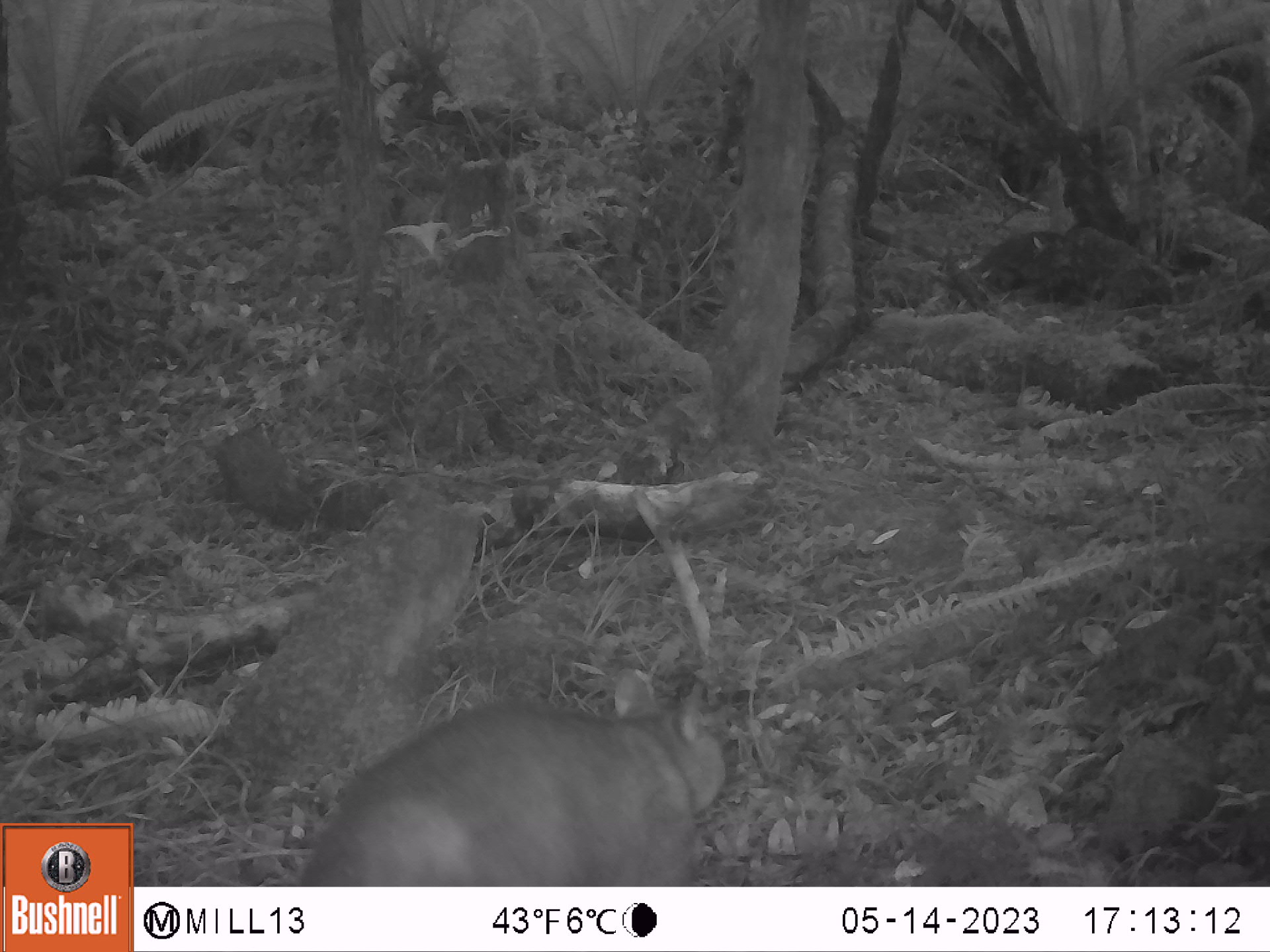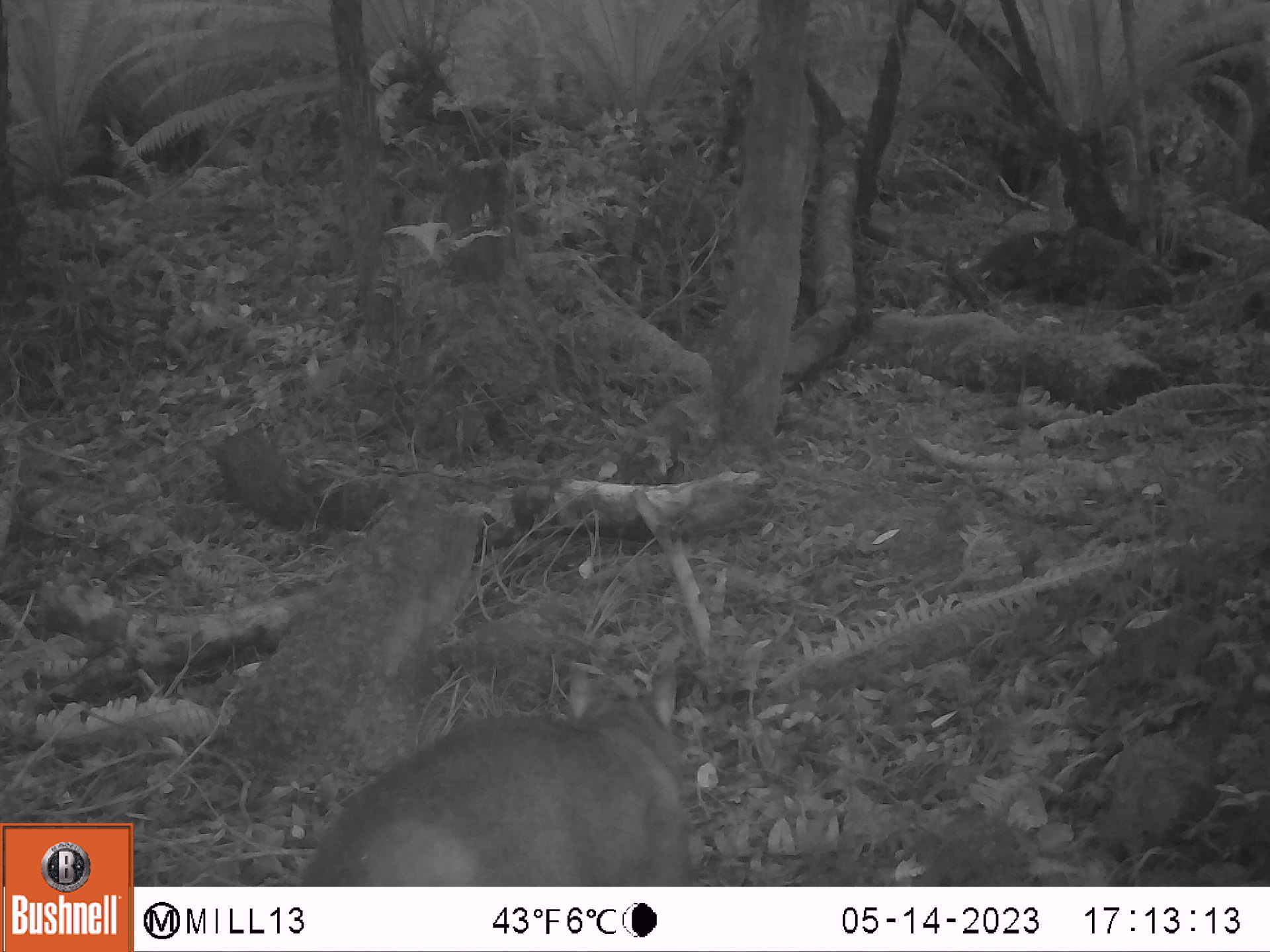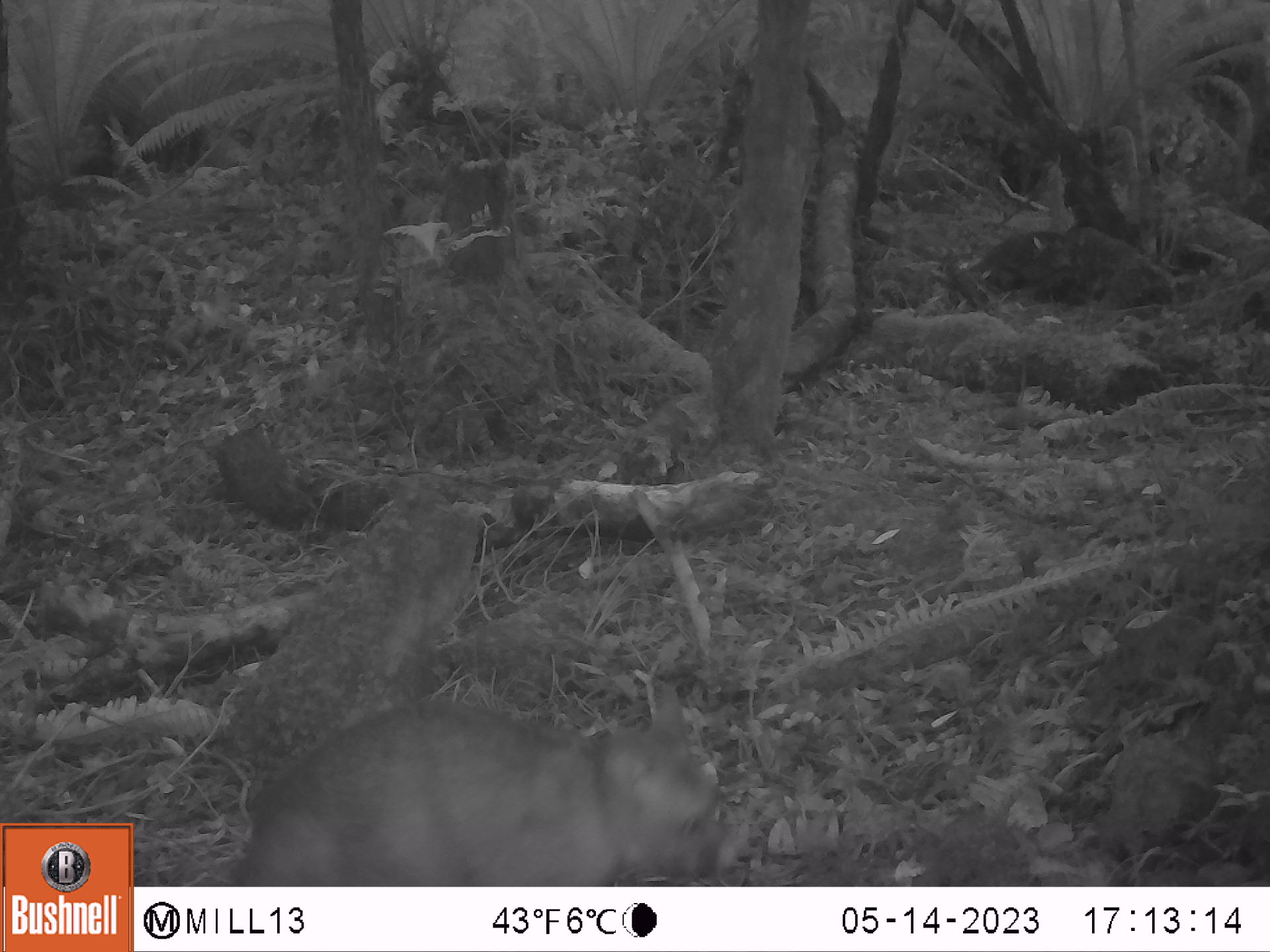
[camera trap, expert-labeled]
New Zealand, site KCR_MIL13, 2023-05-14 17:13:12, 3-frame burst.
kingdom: Animalia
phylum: Chordata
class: Mammalia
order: Diprotodontia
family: Phalangeridae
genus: Trichosurus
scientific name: Trichosurus vulpecula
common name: common brushtail possum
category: possum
Possum (common brushtail possum) (Trichosurus vulpecula).